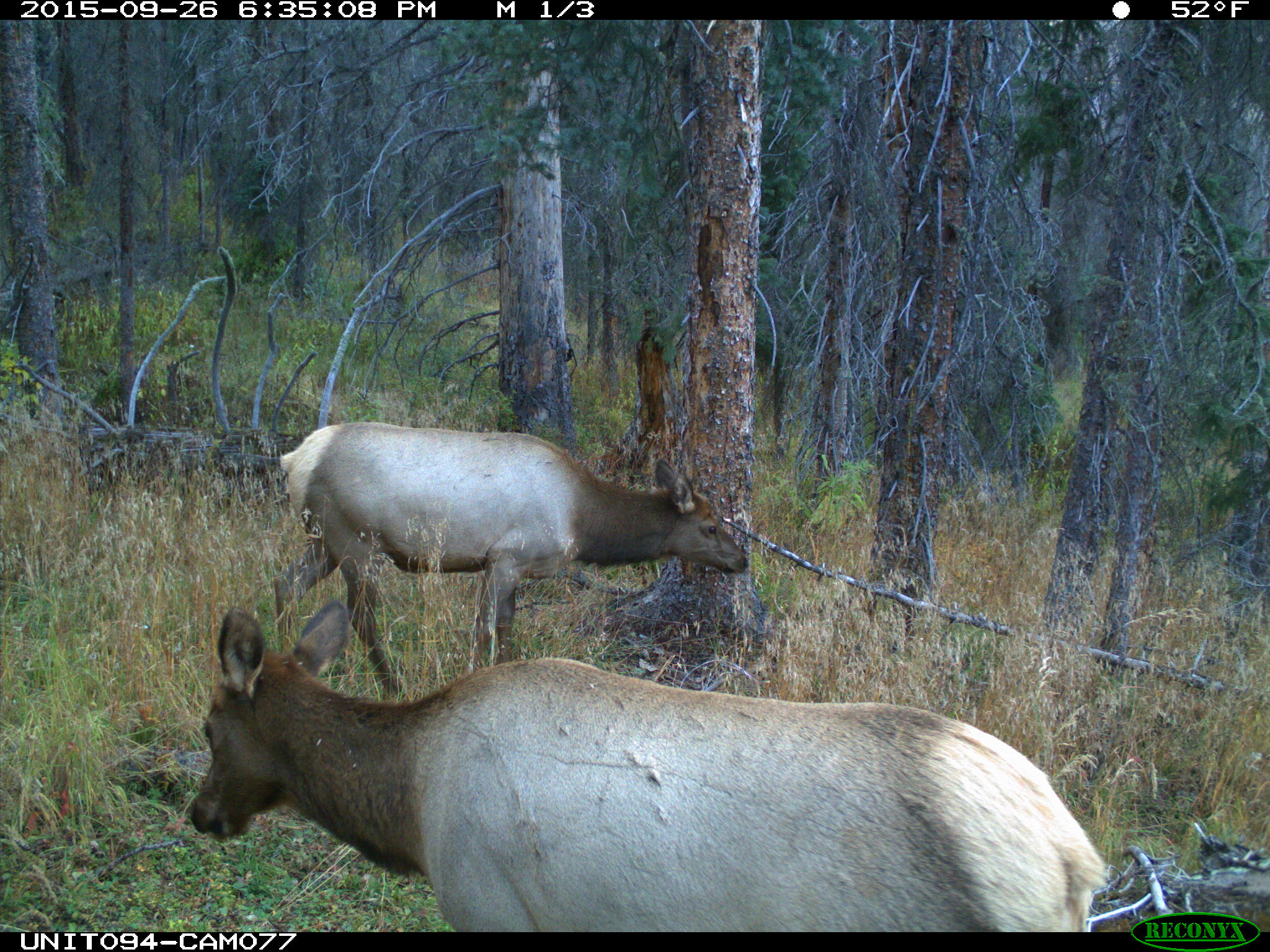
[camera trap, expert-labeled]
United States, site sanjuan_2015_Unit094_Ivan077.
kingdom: Animalia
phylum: Chordata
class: Mammalia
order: Artiodactyla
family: Cervidae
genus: Cervus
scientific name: Cervus elaphus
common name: red deer